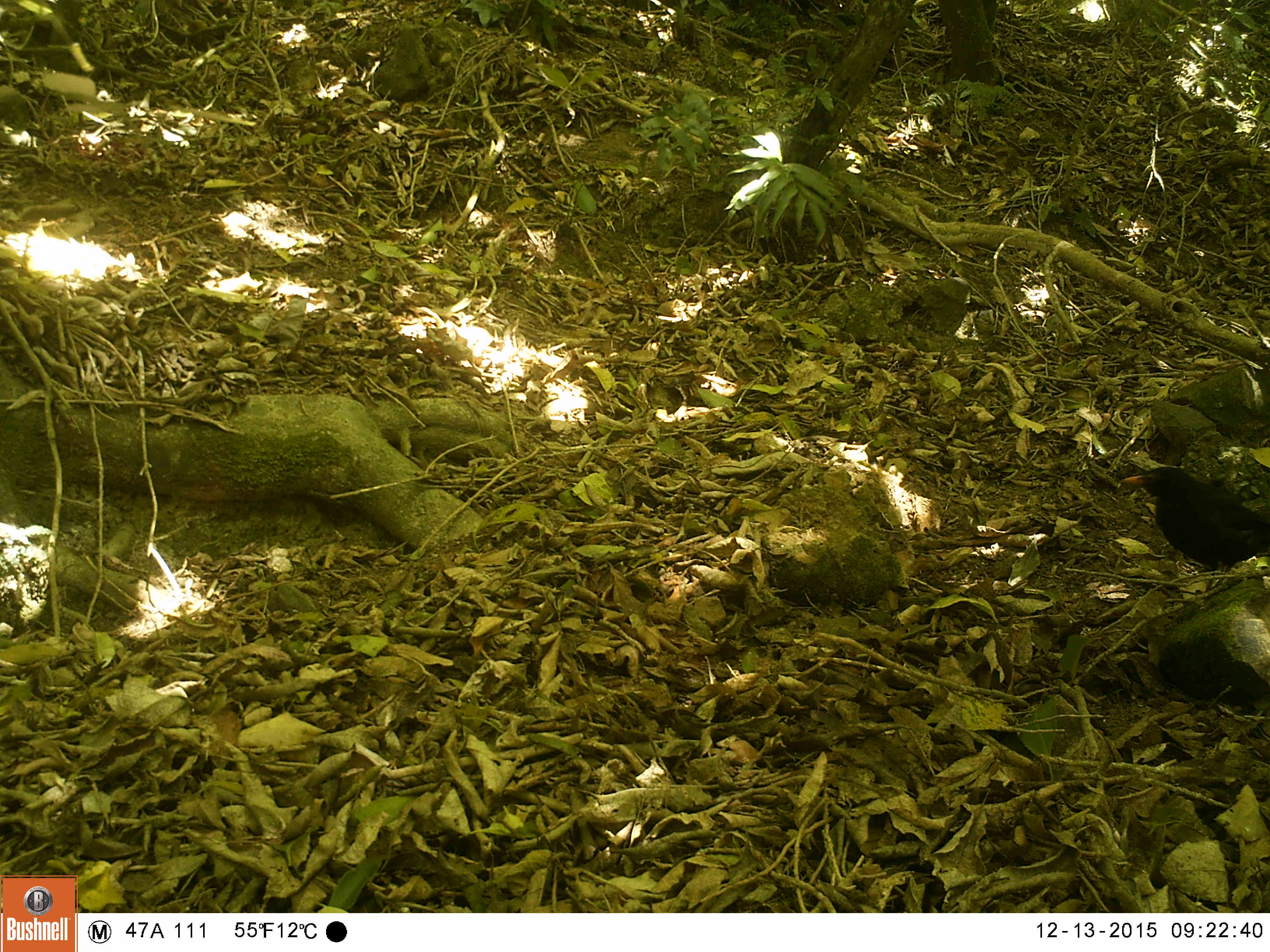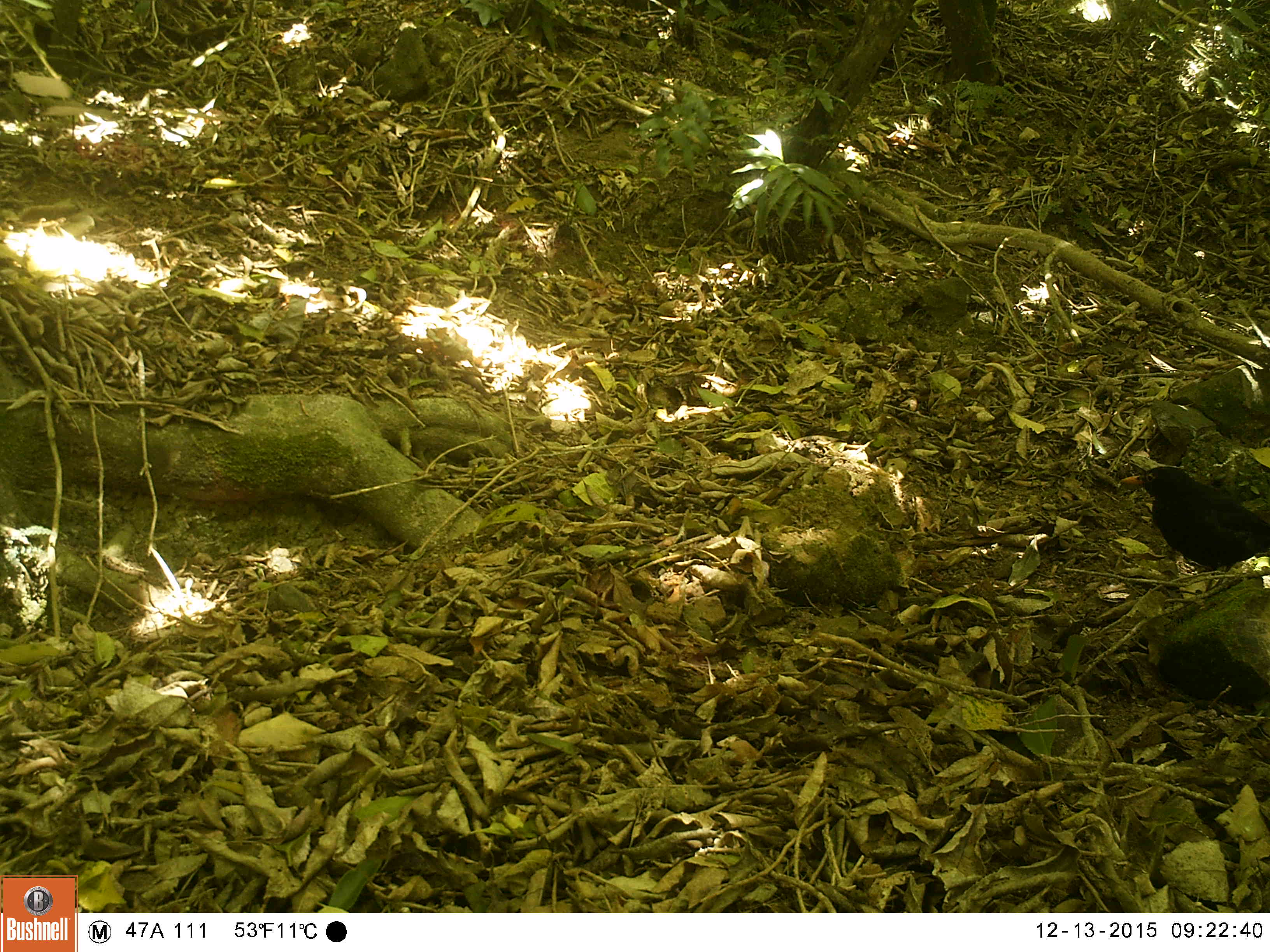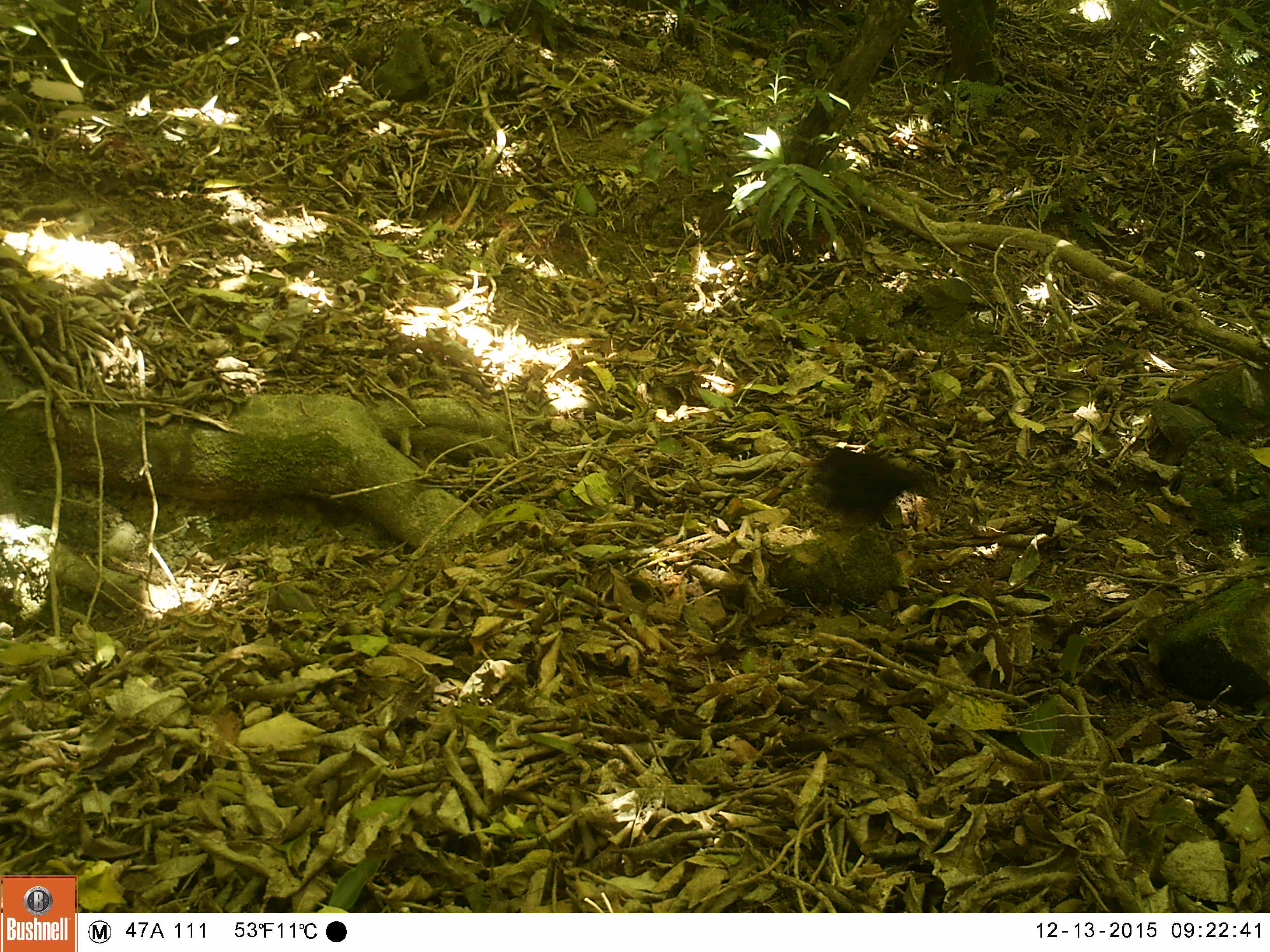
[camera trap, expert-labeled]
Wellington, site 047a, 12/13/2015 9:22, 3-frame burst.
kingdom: Animalia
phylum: Chordata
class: Aves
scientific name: Aves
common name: bird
Bird (Aves).